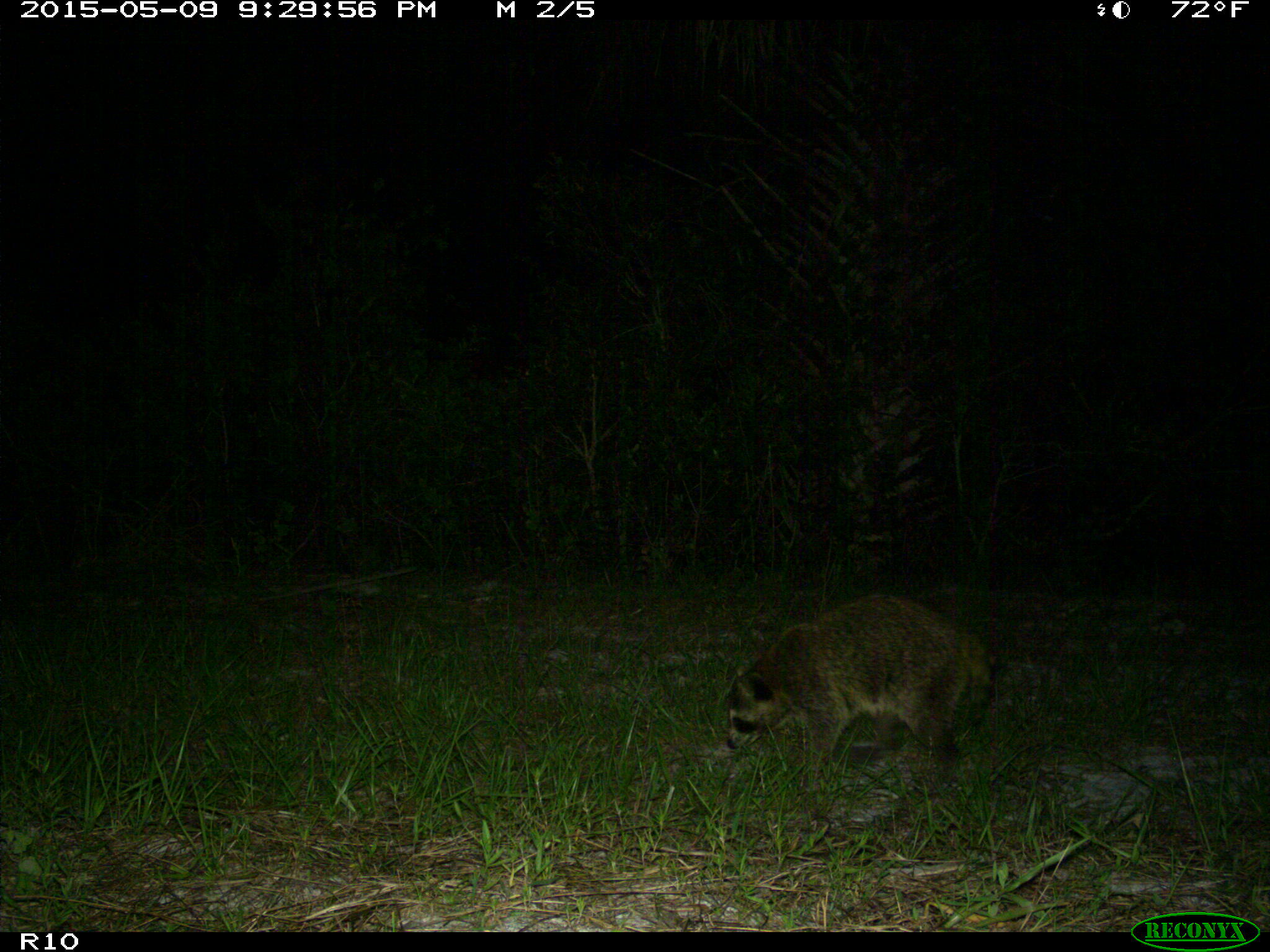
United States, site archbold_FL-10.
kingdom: Animalia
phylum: Chordata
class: Mammalia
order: Carnivora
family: Procyonidae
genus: Procyon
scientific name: Procyon lotor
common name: common raccoon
Procyon lotor (common raccoon).